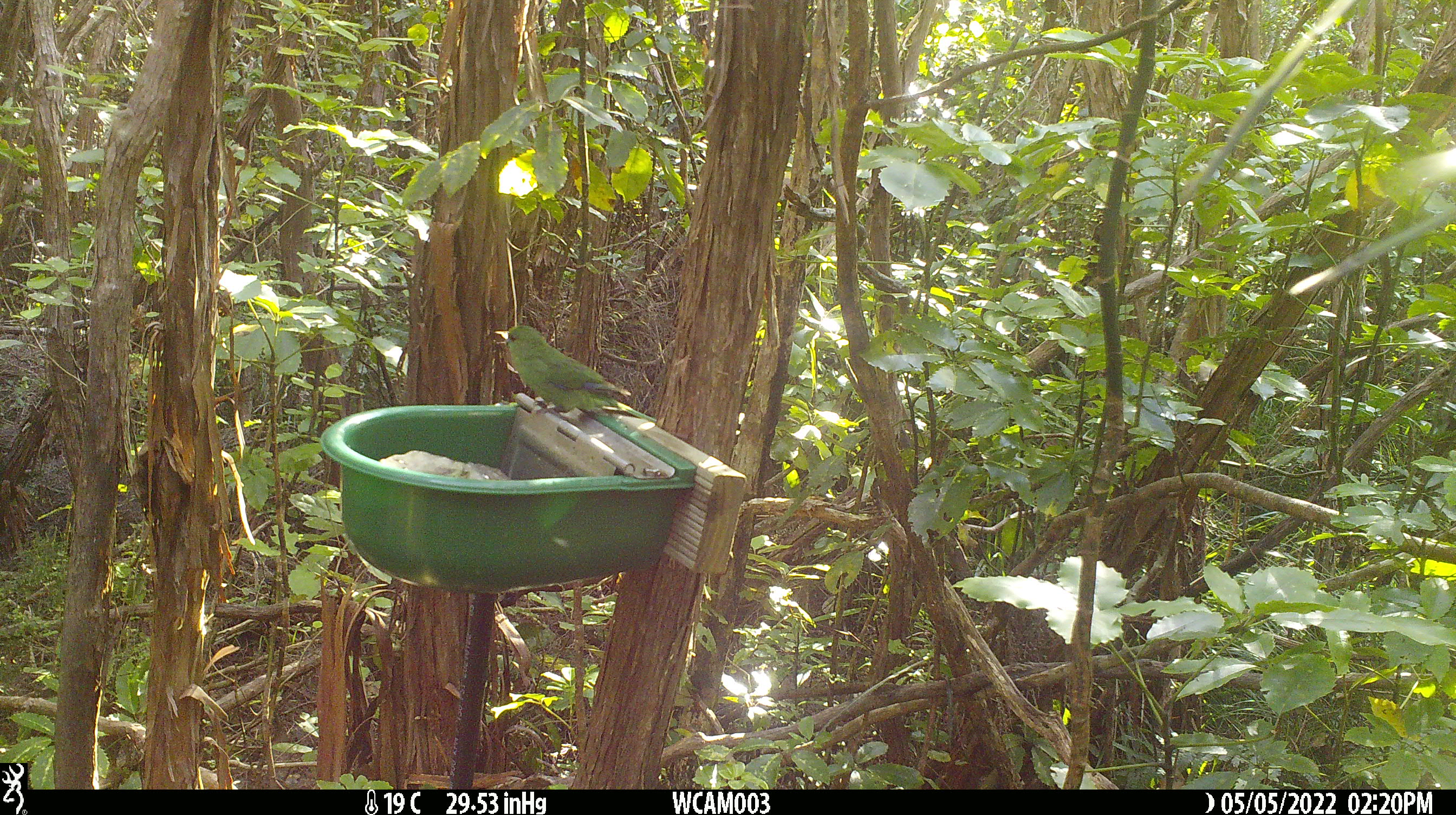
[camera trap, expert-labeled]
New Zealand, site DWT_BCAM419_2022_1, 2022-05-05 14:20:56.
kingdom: Animalia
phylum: Chordata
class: Aves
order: Psittaciformes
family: Psittaculidae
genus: Cyanoramphus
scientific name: Cyanoramphus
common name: parakeet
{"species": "parakeet (Cyanoramphus)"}